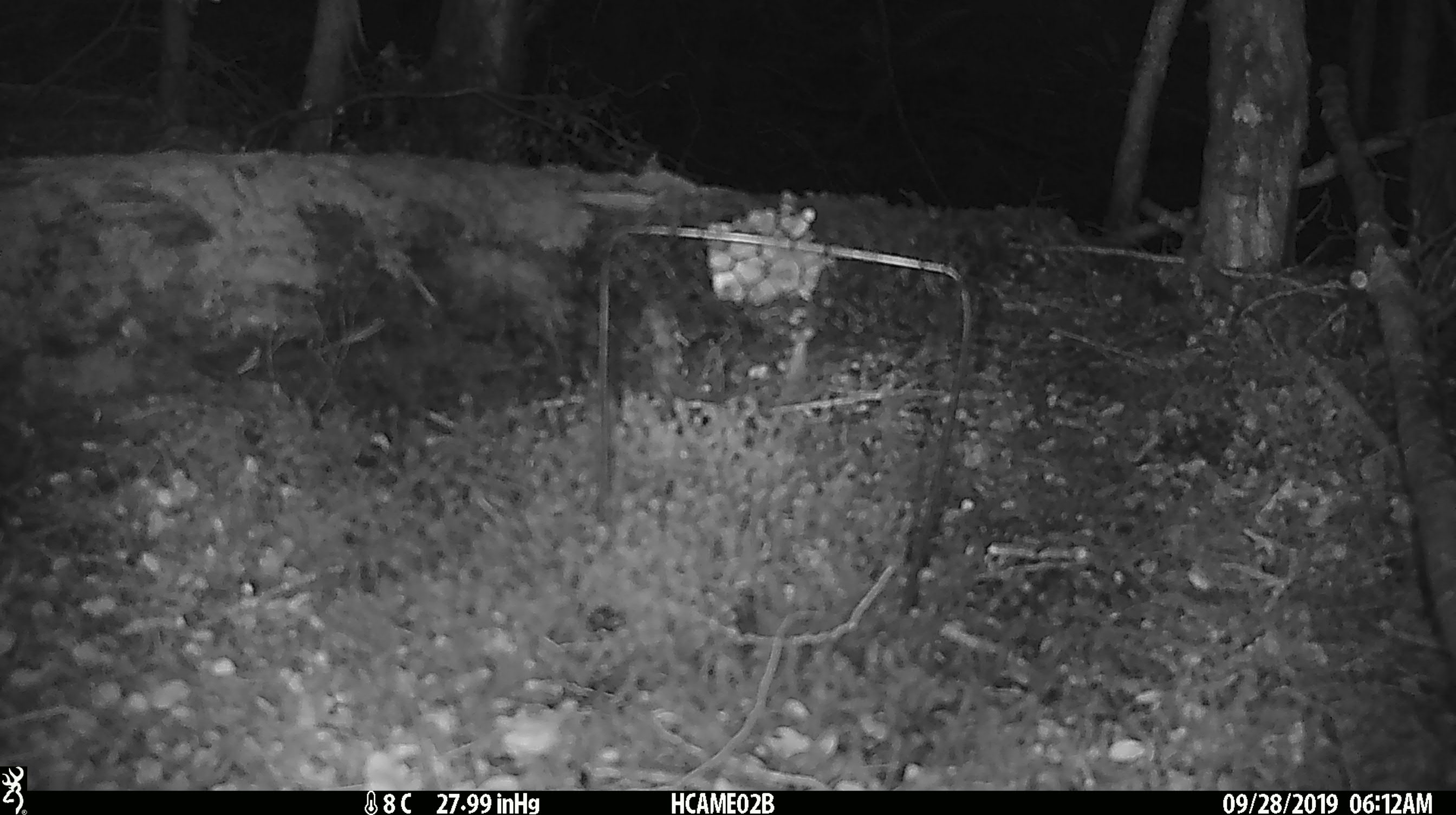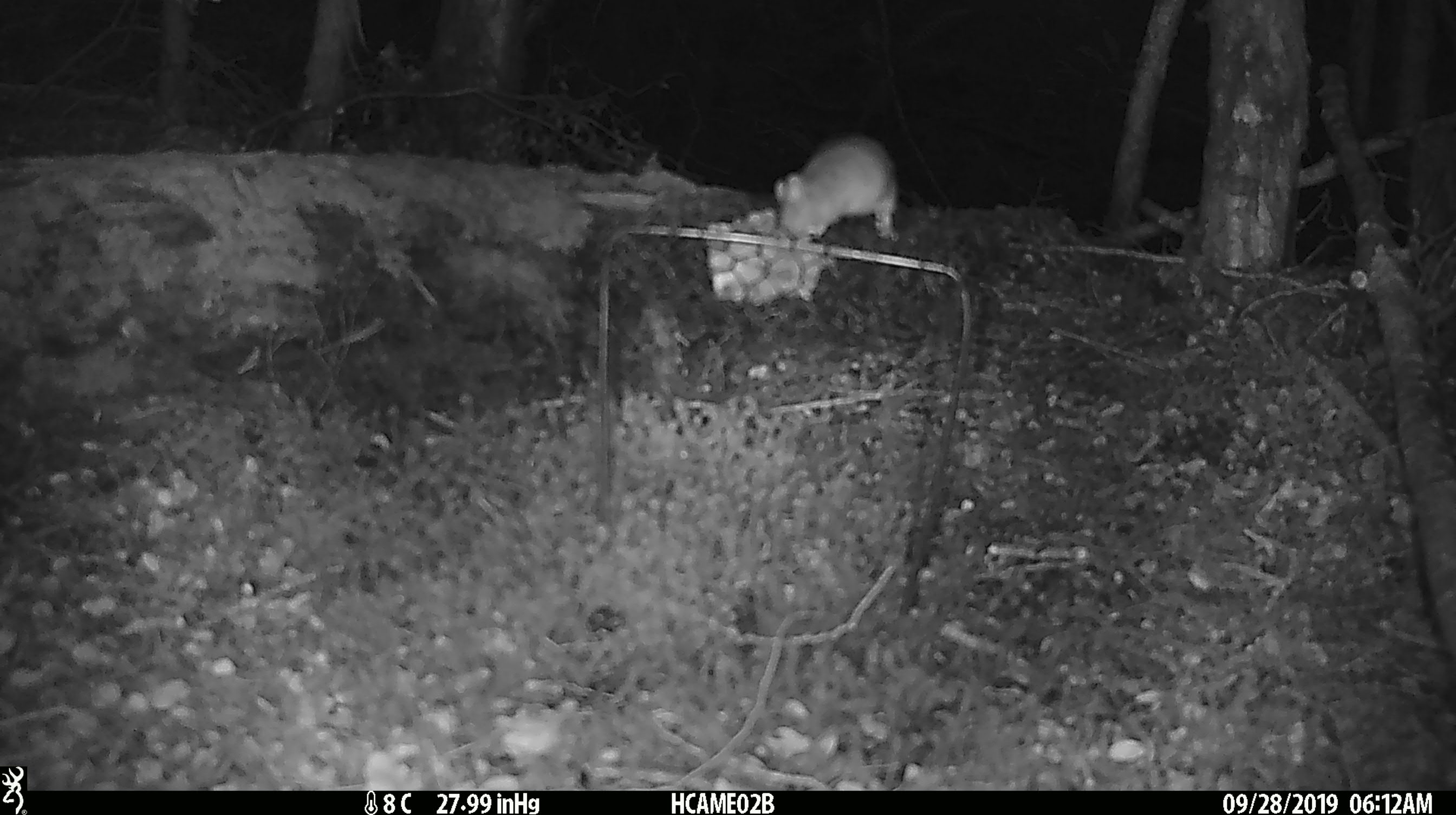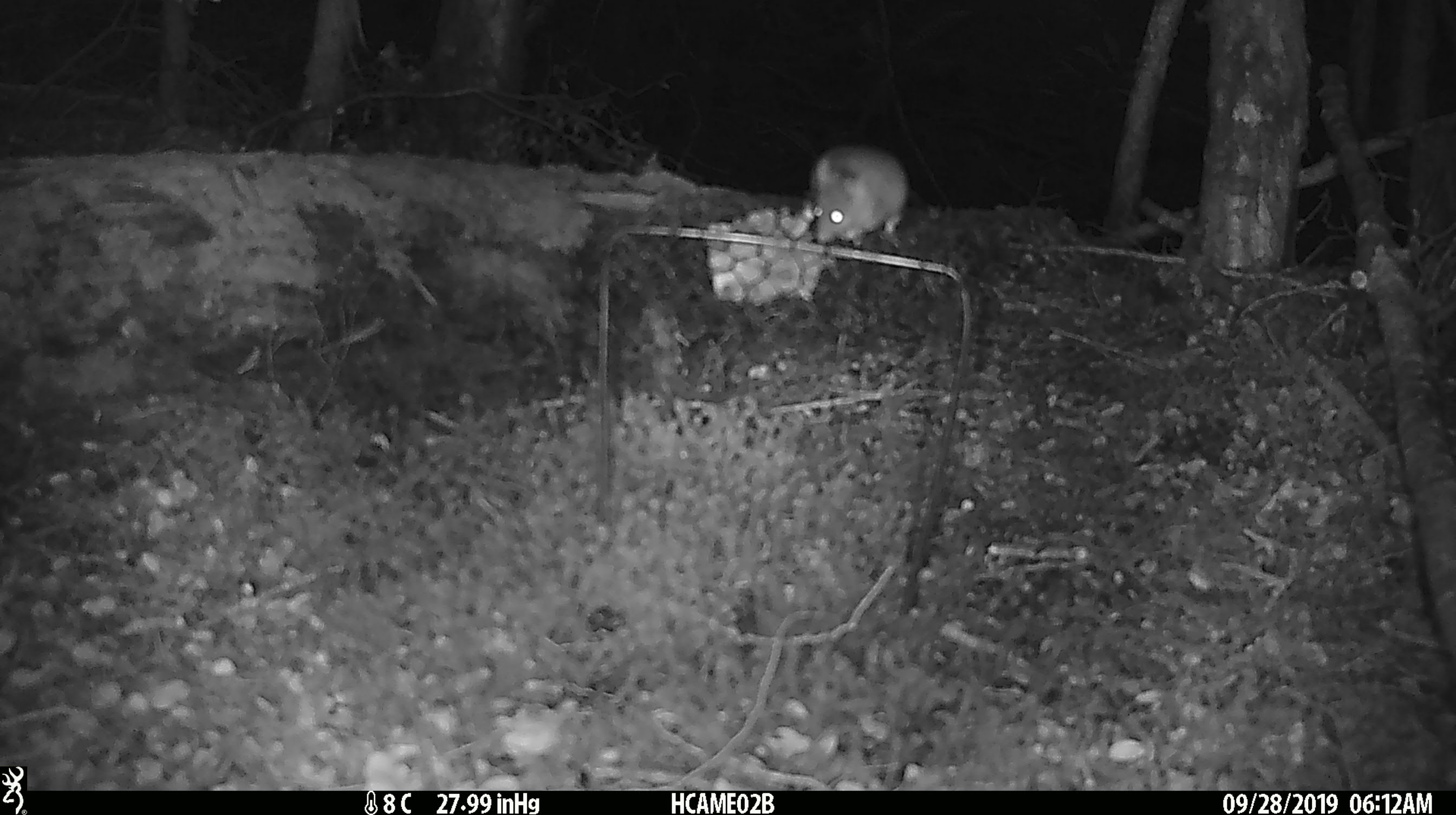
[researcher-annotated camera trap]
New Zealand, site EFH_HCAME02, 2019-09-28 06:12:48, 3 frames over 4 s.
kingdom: Animalia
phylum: Chordata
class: Mammalia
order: Rodentia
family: Muridae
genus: Mus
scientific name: Mus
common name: mouse